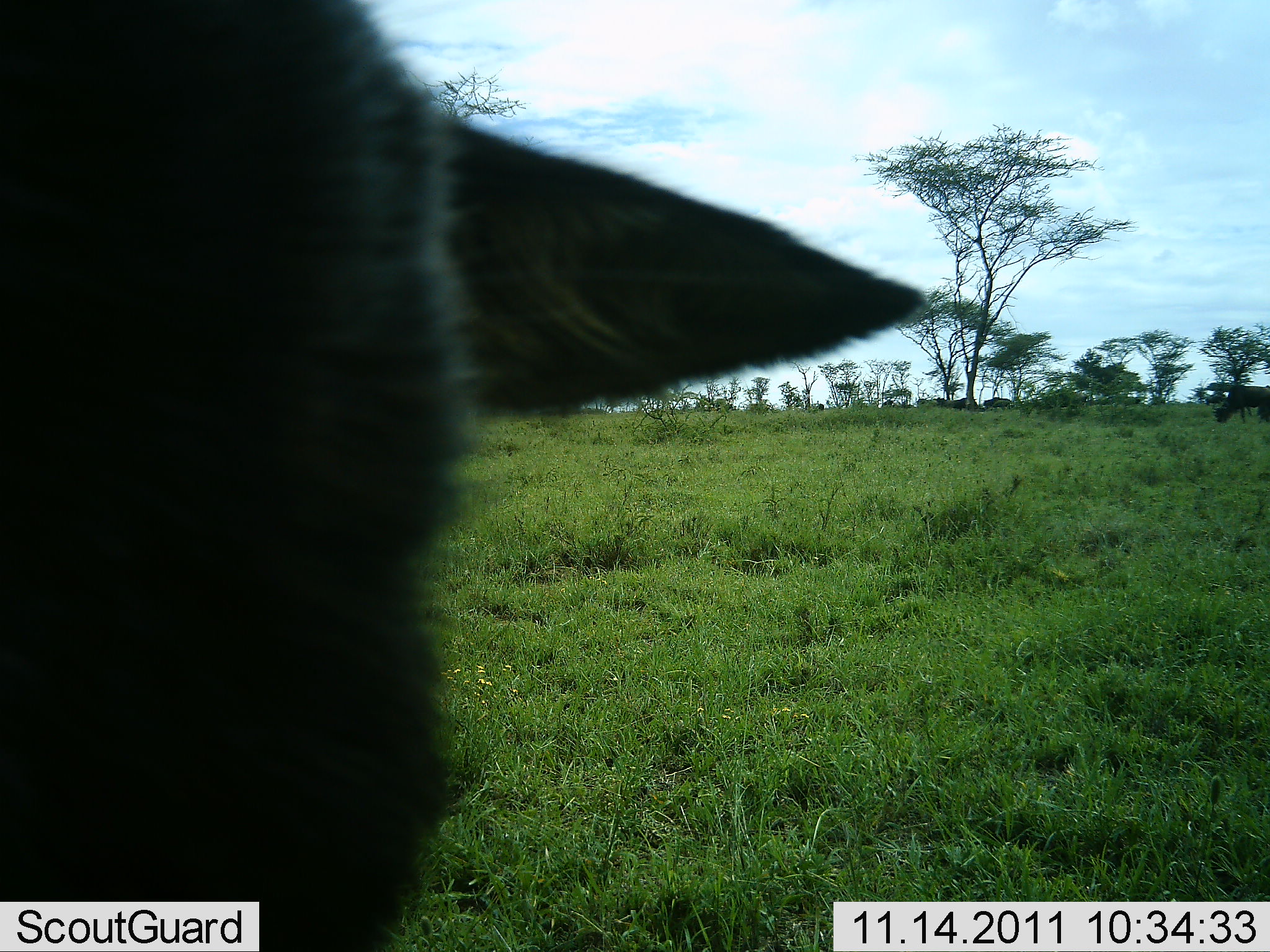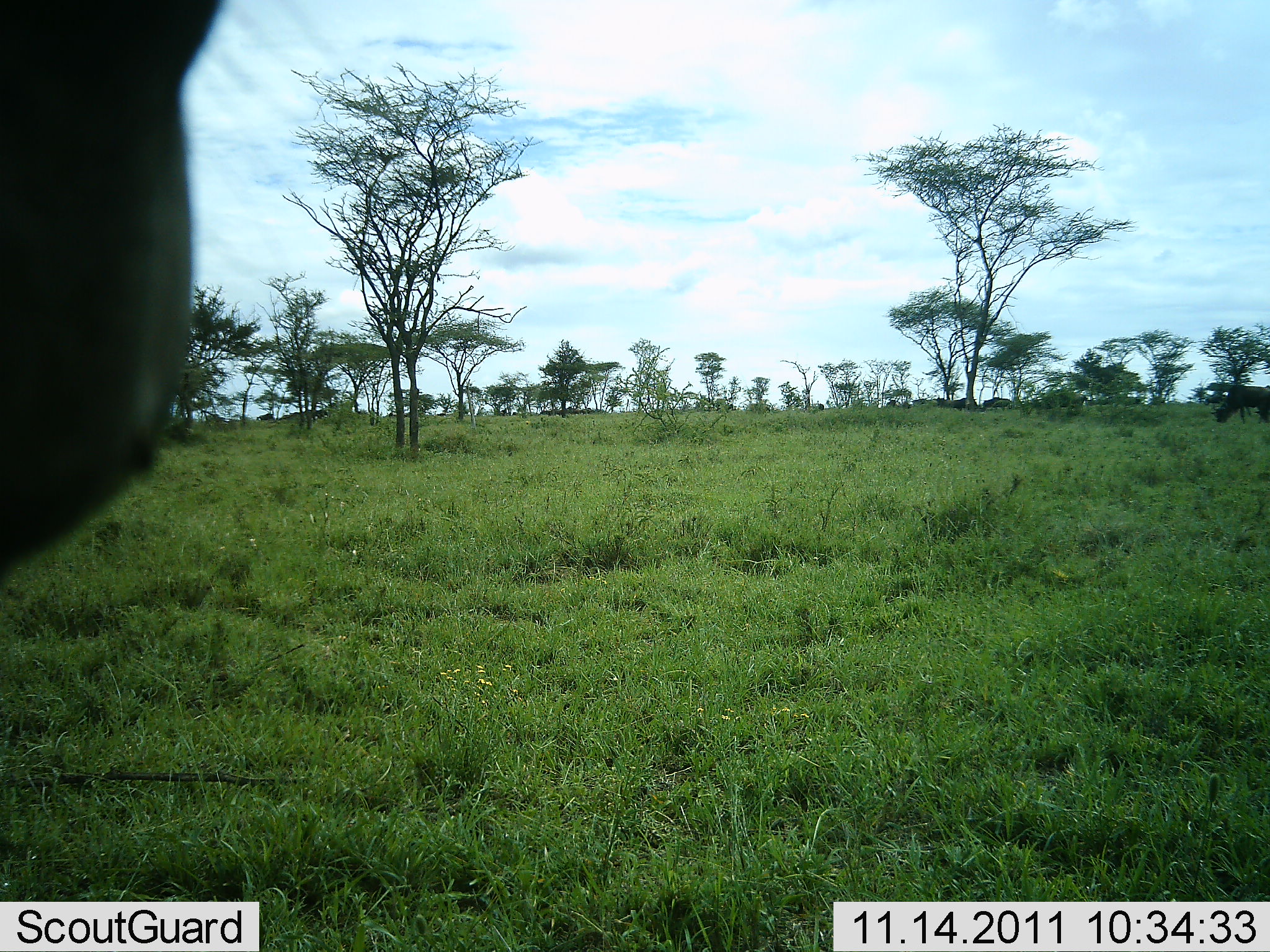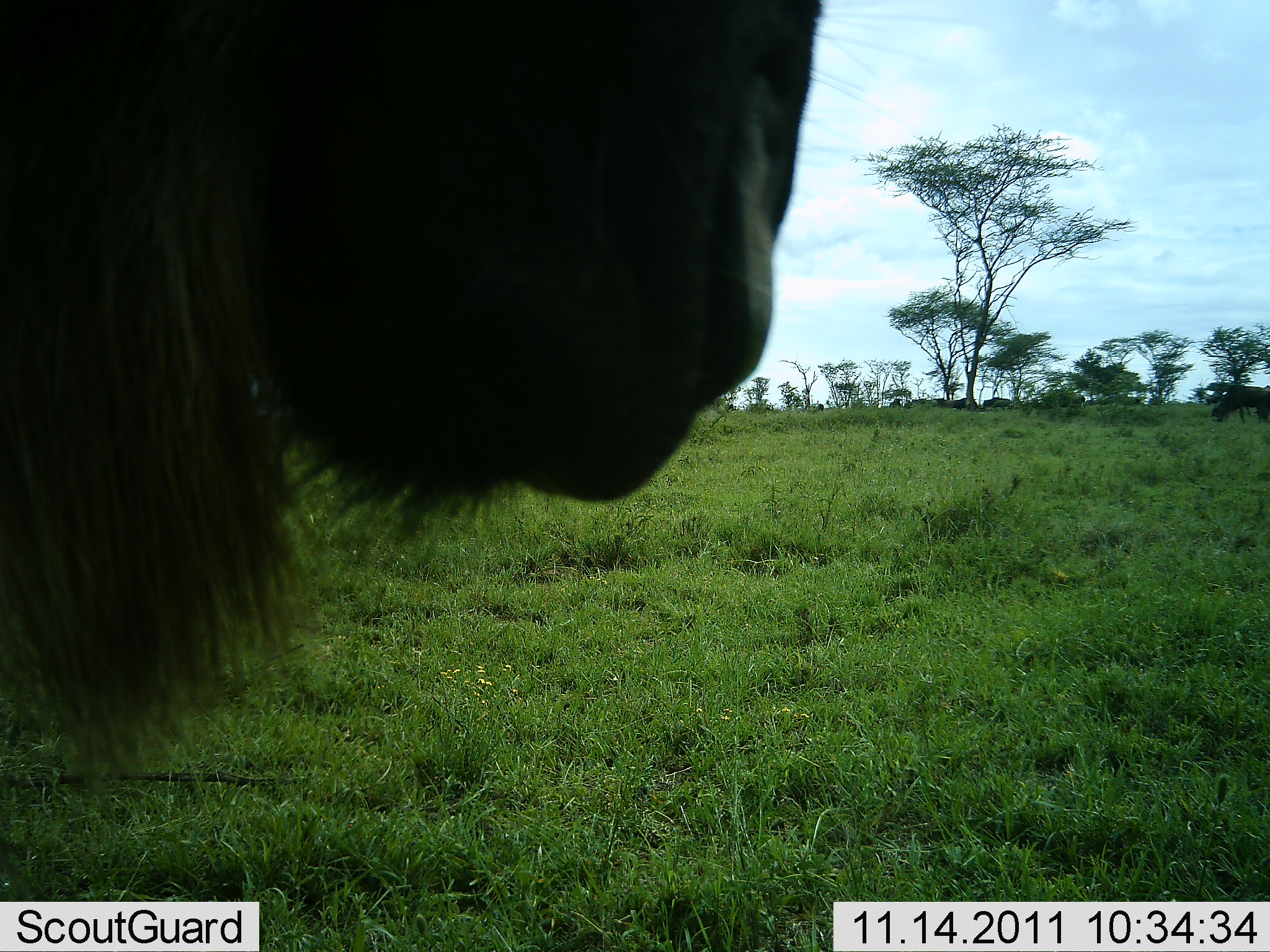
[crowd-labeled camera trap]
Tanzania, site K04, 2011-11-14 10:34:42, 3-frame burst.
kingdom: Animalia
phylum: Chordata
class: Mammalia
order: Artiodactyla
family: Bovidae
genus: Connochaetes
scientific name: Connochaetes taurinus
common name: blue wildebeest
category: wildebeest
Wildebeest (blue wildebeest) (Connochaetes taurinus), count 1. Behavior (volunteer vote fractions): standing 38%, resting 0%, moving 46%, interacting 8%. Young present (vote fraction): 0%. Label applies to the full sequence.